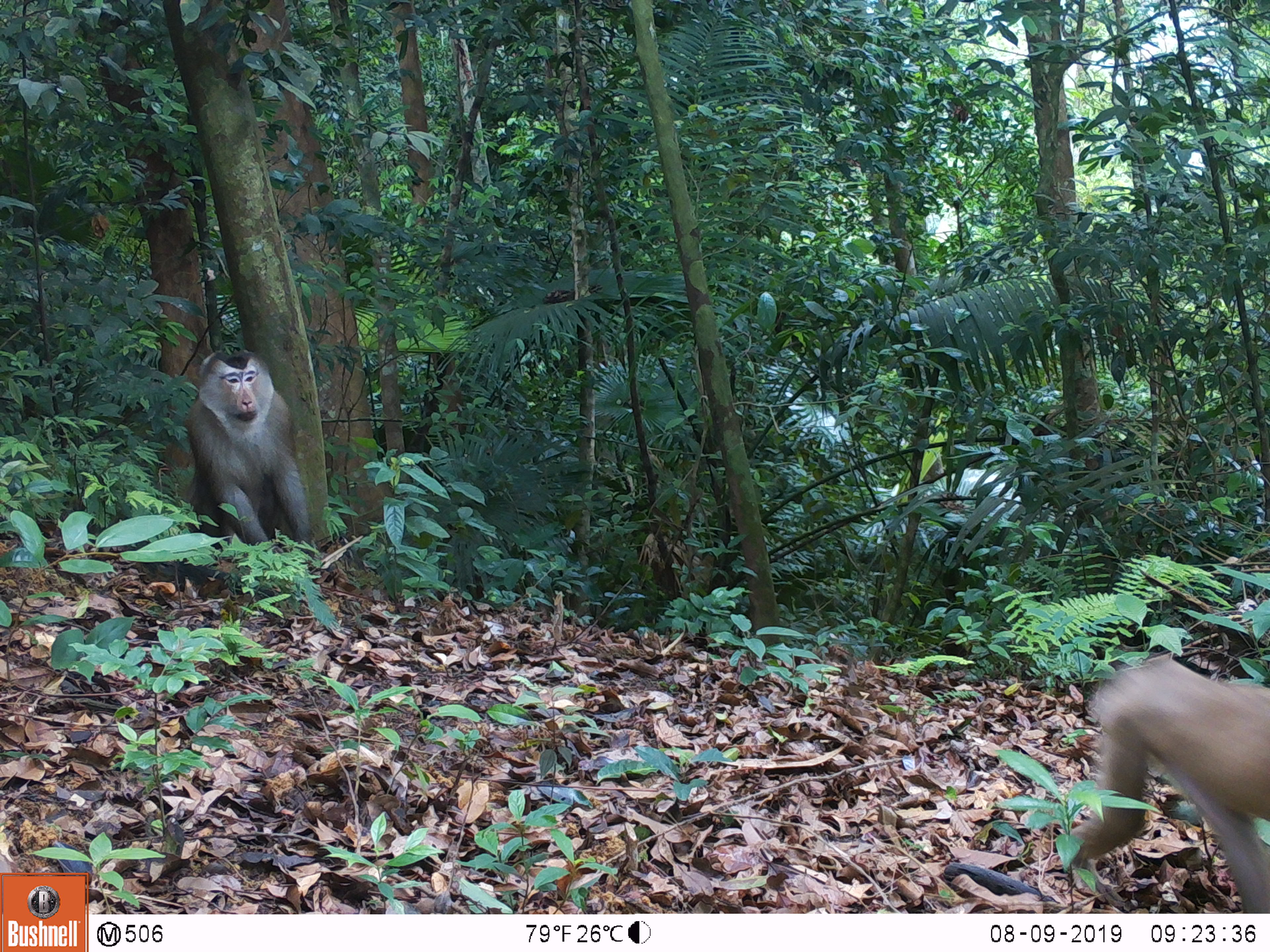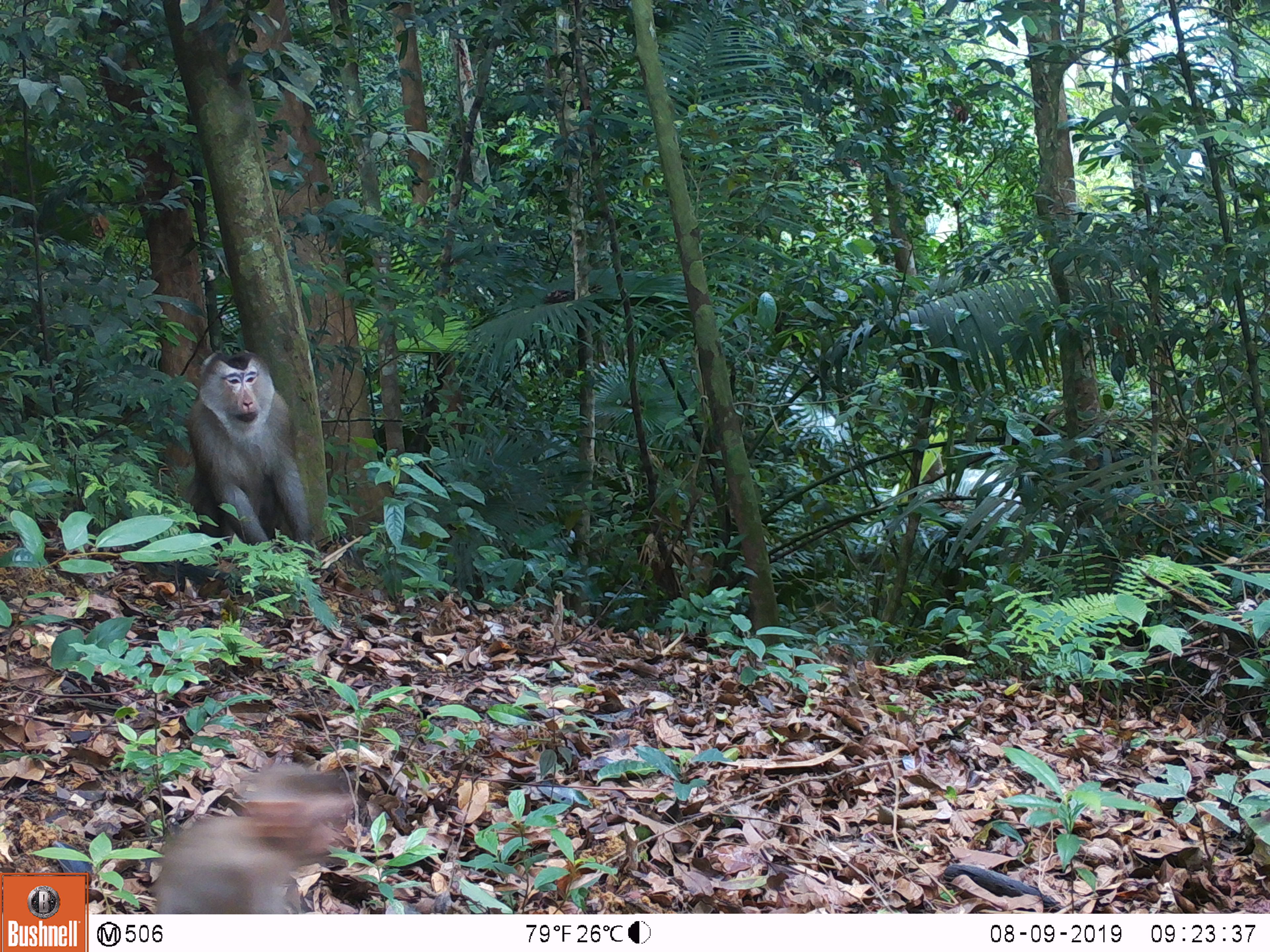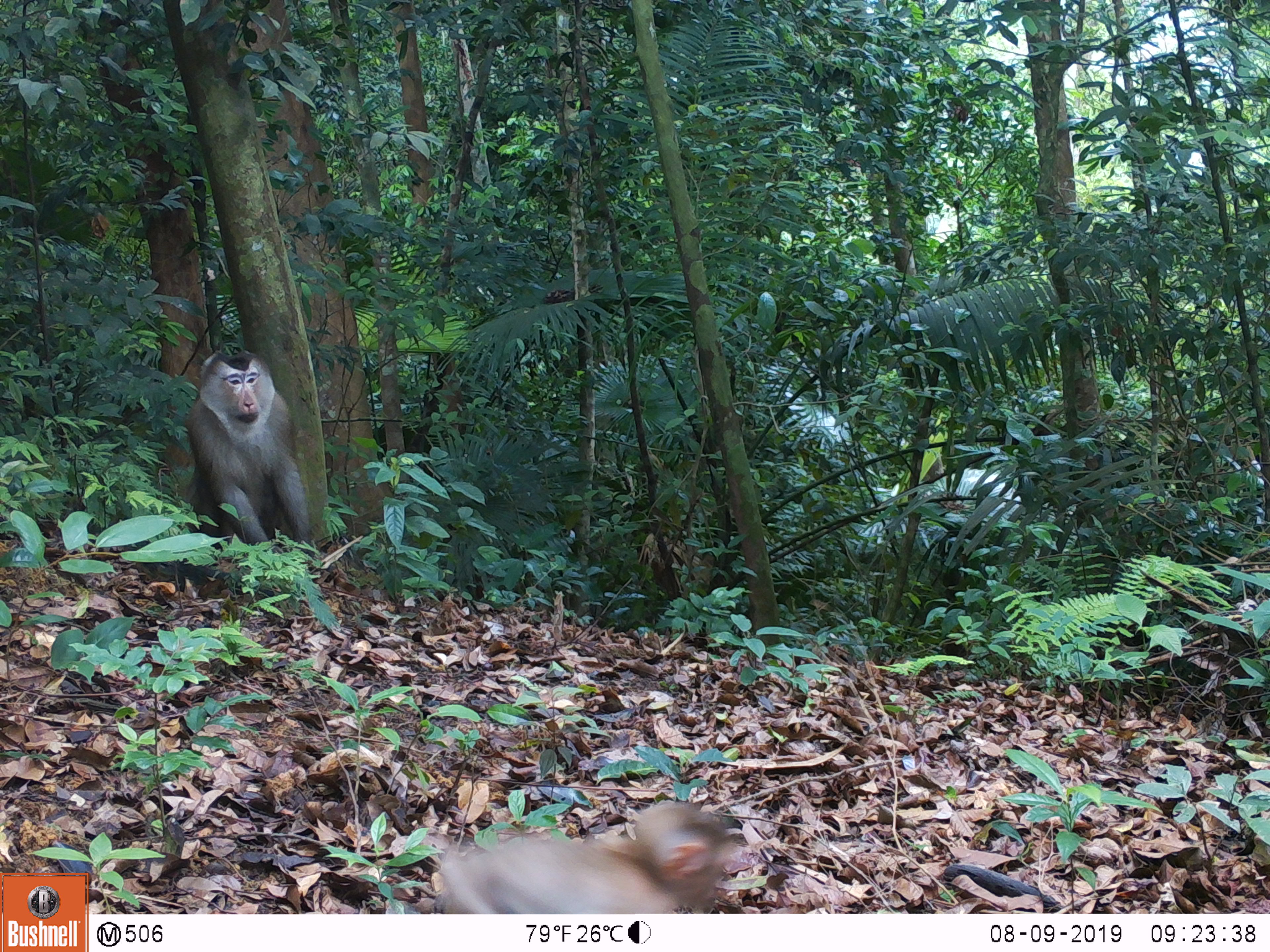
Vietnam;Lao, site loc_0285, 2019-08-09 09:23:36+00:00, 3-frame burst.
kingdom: Animalia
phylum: Chordata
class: Mammalia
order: Primates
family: Cercopithecidae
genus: Macaca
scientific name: Macaca nemestrina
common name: pig-tailed macaque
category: pig tailed macaque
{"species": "pig tailed macaque (pig-tailed macaque) (Macaca nemestrina)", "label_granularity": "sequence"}